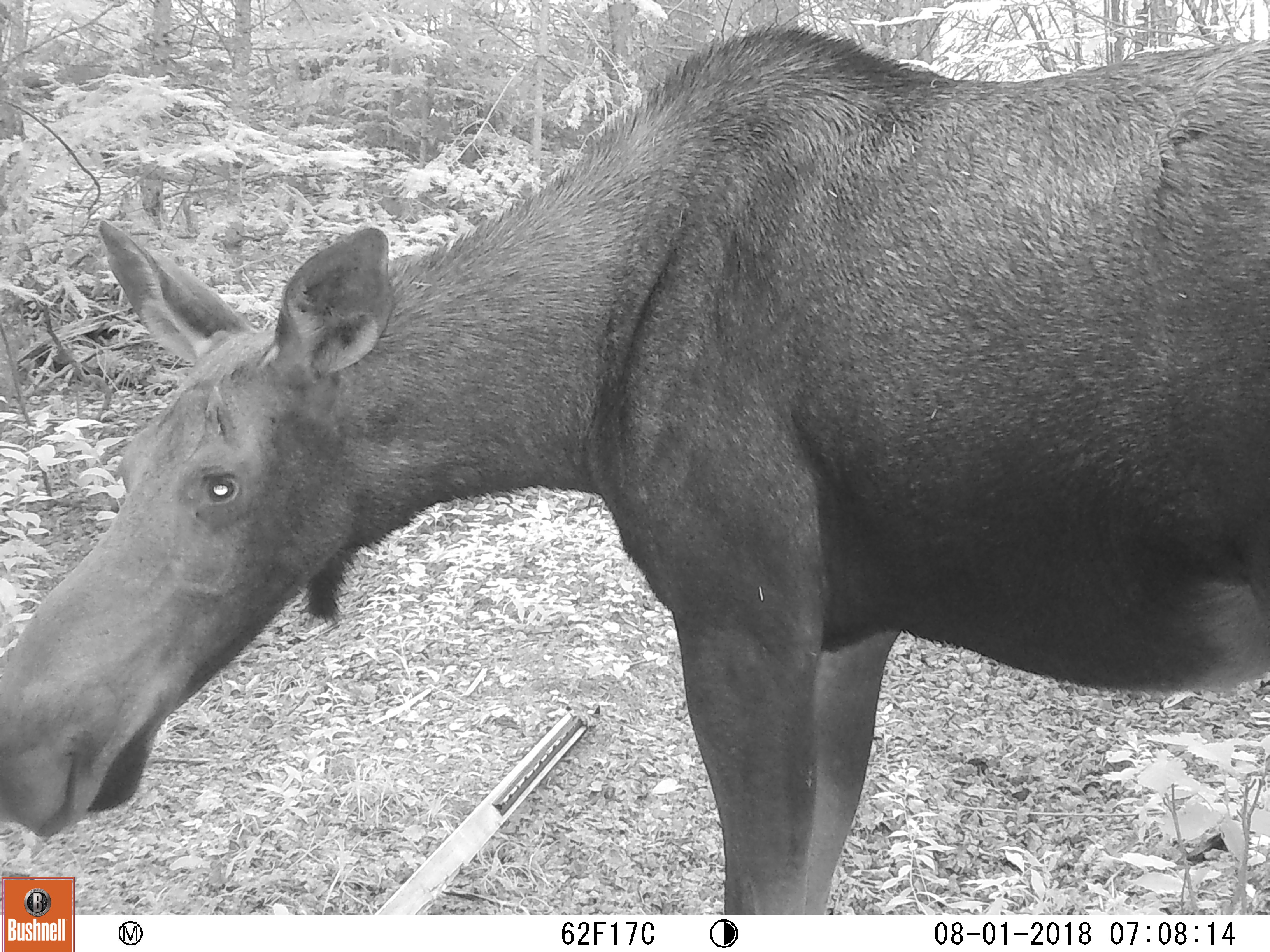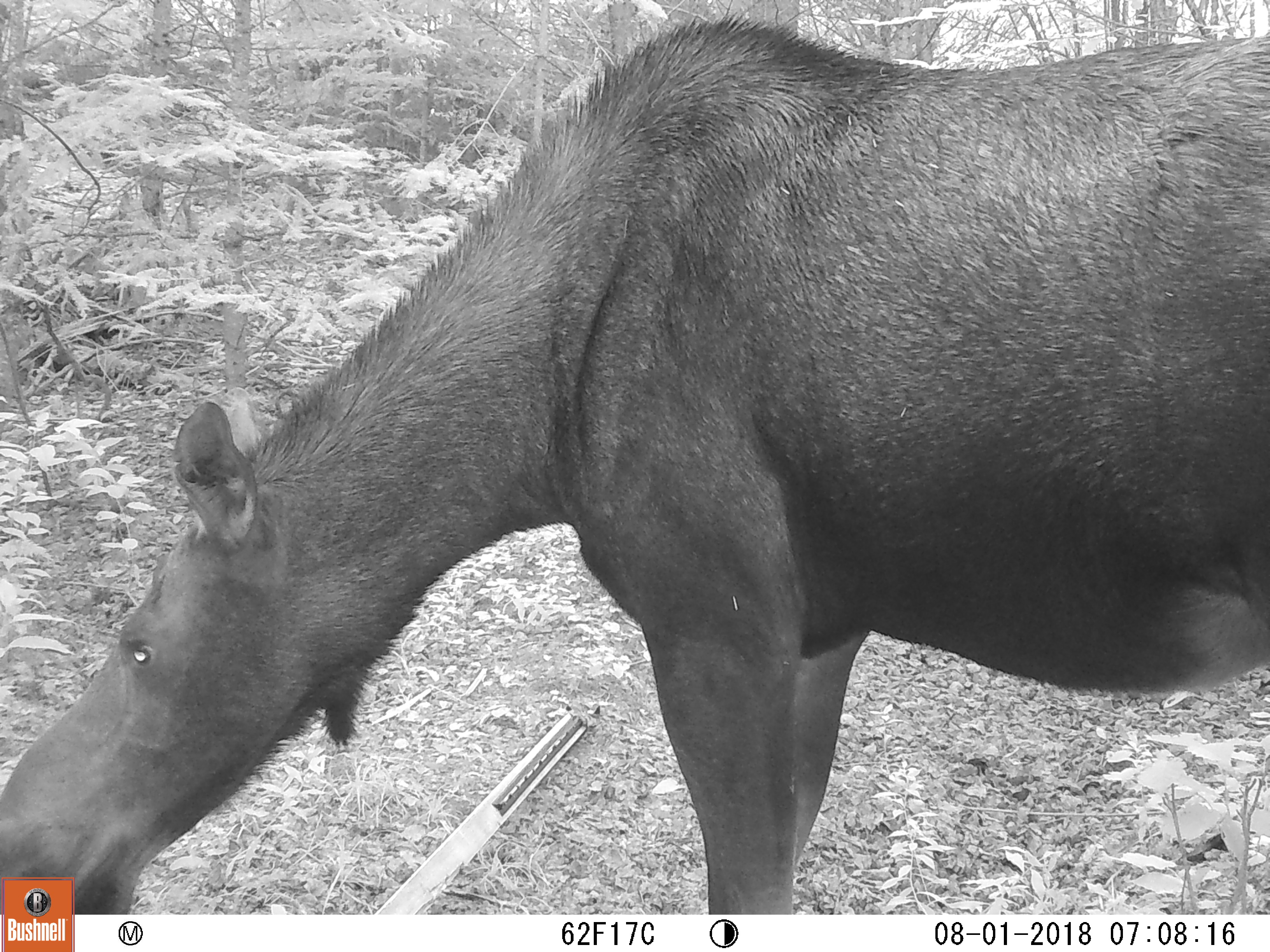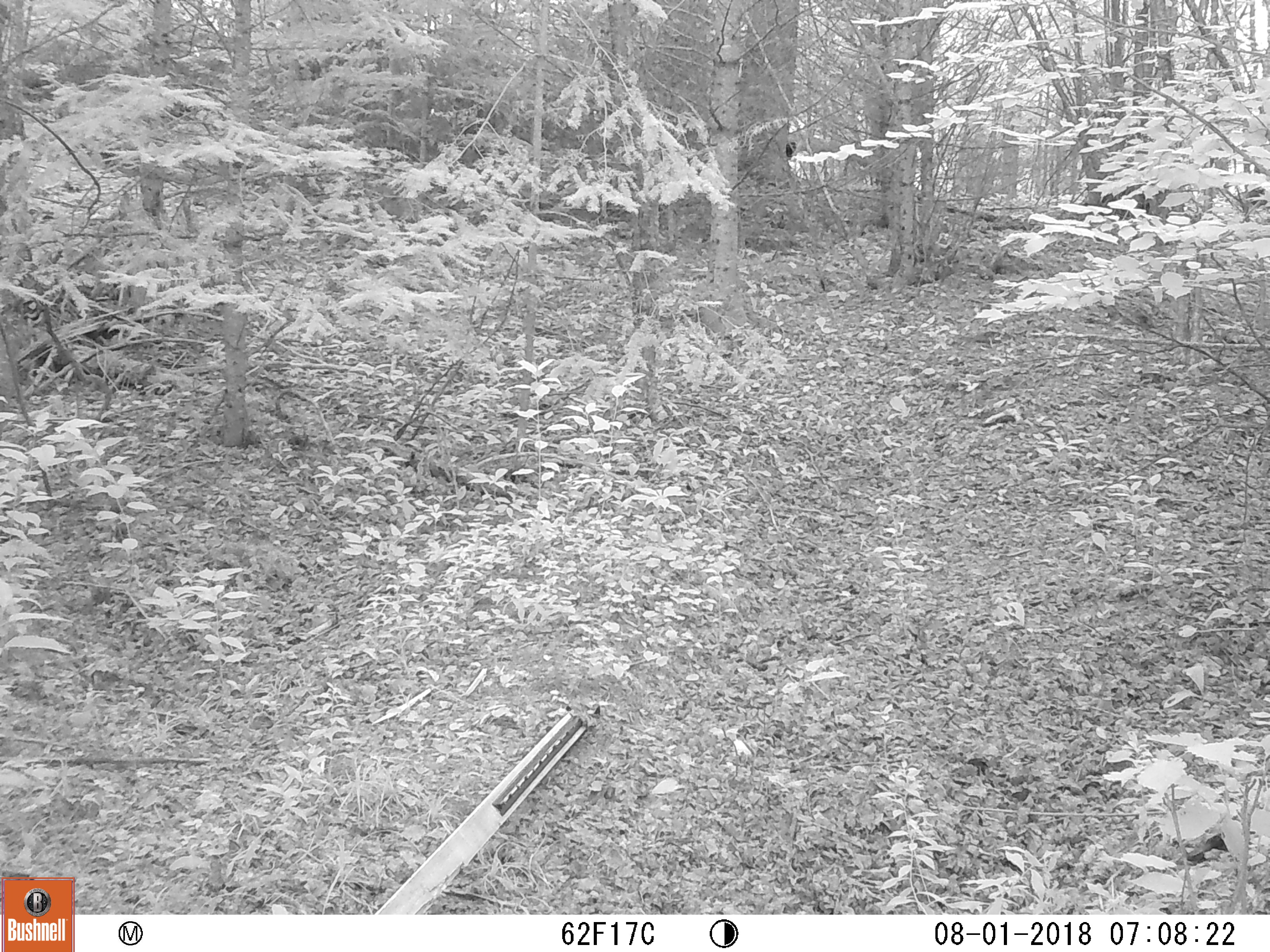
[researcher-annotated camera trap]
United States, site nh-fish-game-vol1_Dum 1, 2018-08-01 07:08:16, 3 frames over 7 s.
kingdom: Animalia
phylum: Chordata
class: Mammalia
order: Artiodactyla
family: Cervidae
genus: Alces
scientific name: Alces alces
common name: moose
Moose (Alces alces).